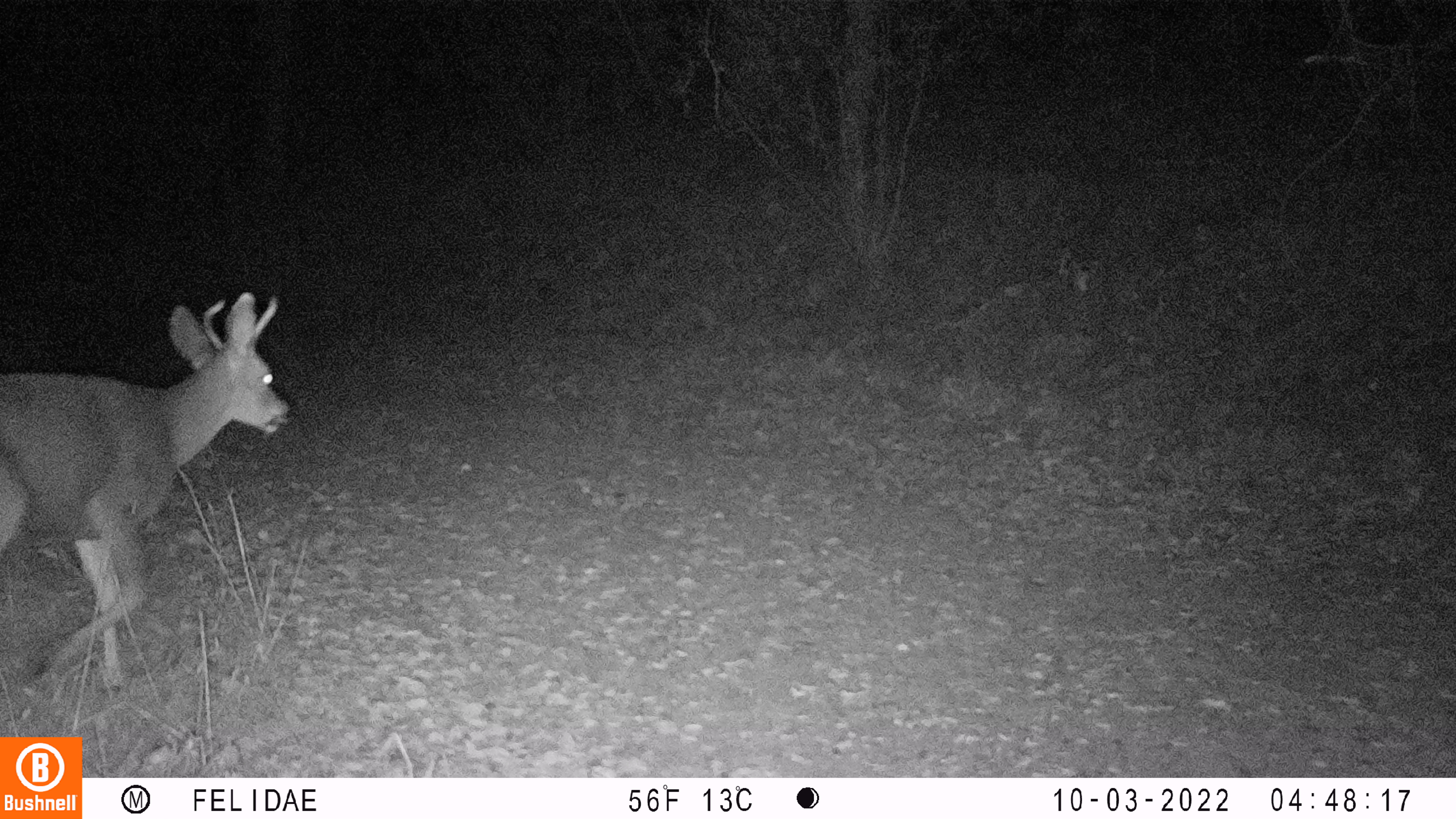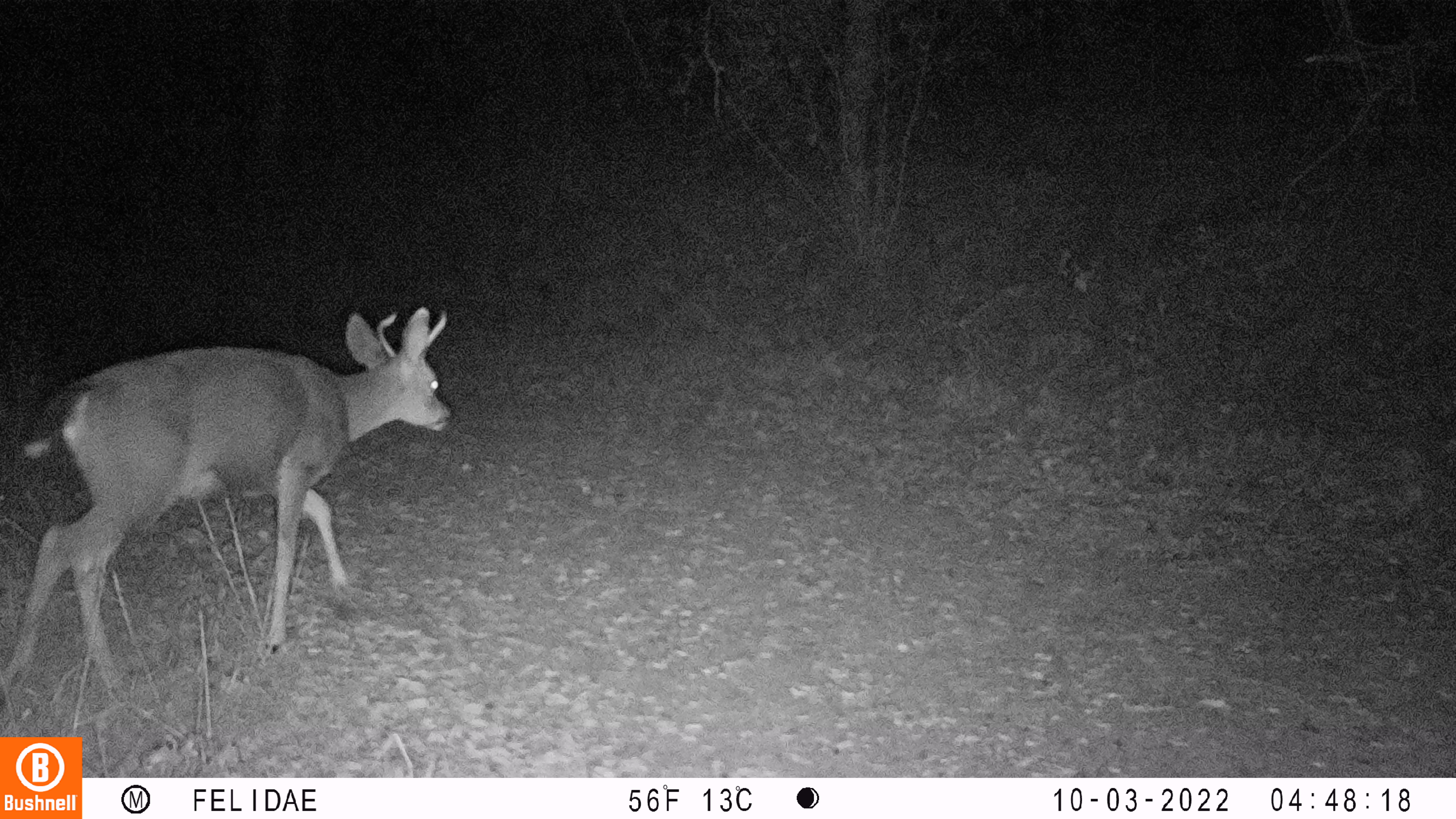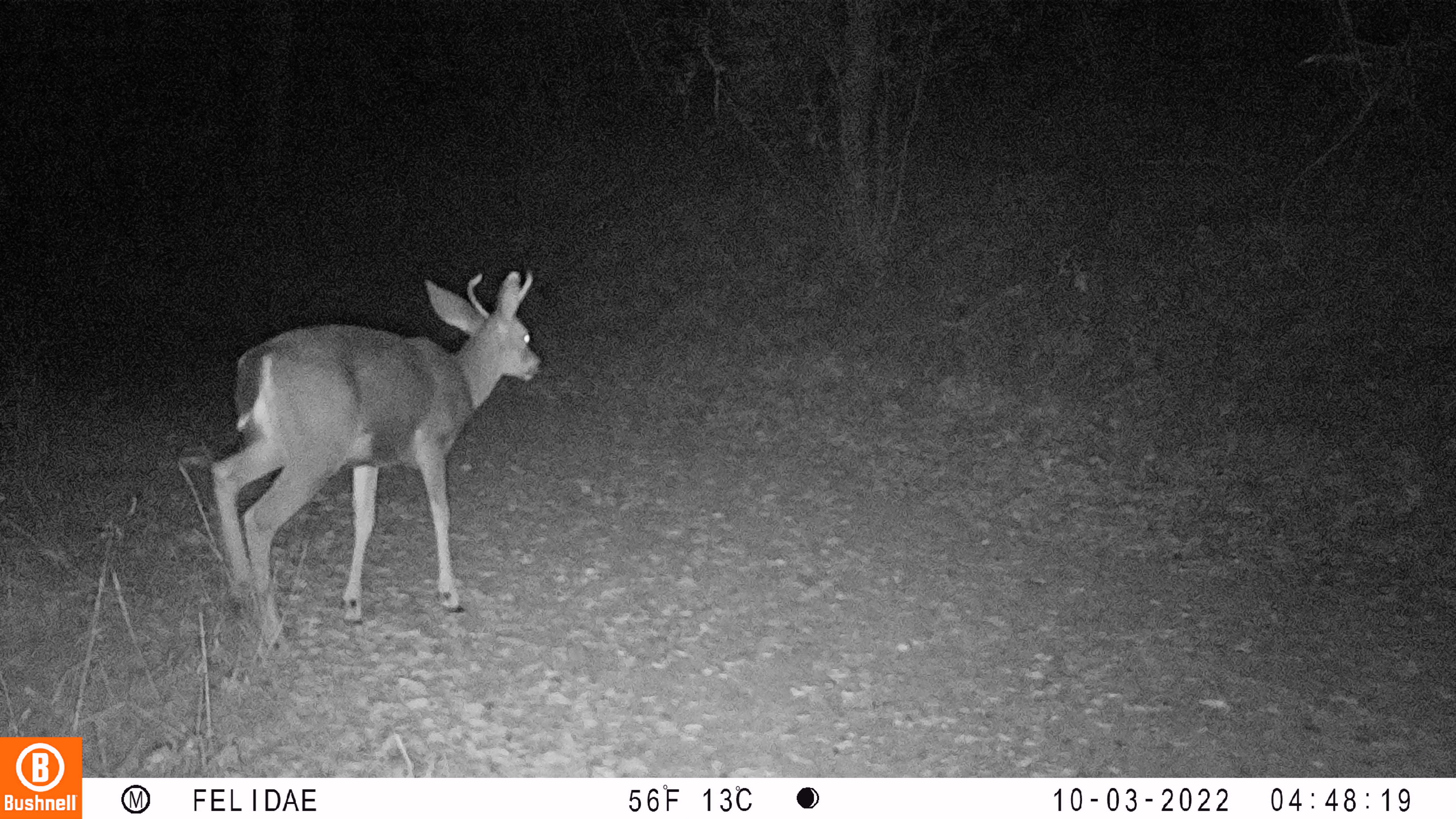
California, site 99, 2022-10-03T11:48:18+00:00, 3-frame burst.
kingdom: Animalia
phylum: Chordata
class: Mammalia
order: Artiodactyla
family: Cervidae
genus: Odocoileus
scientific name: Odocoileus hemionus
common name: mule deer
Mule deer (Odocoileus hemionus).